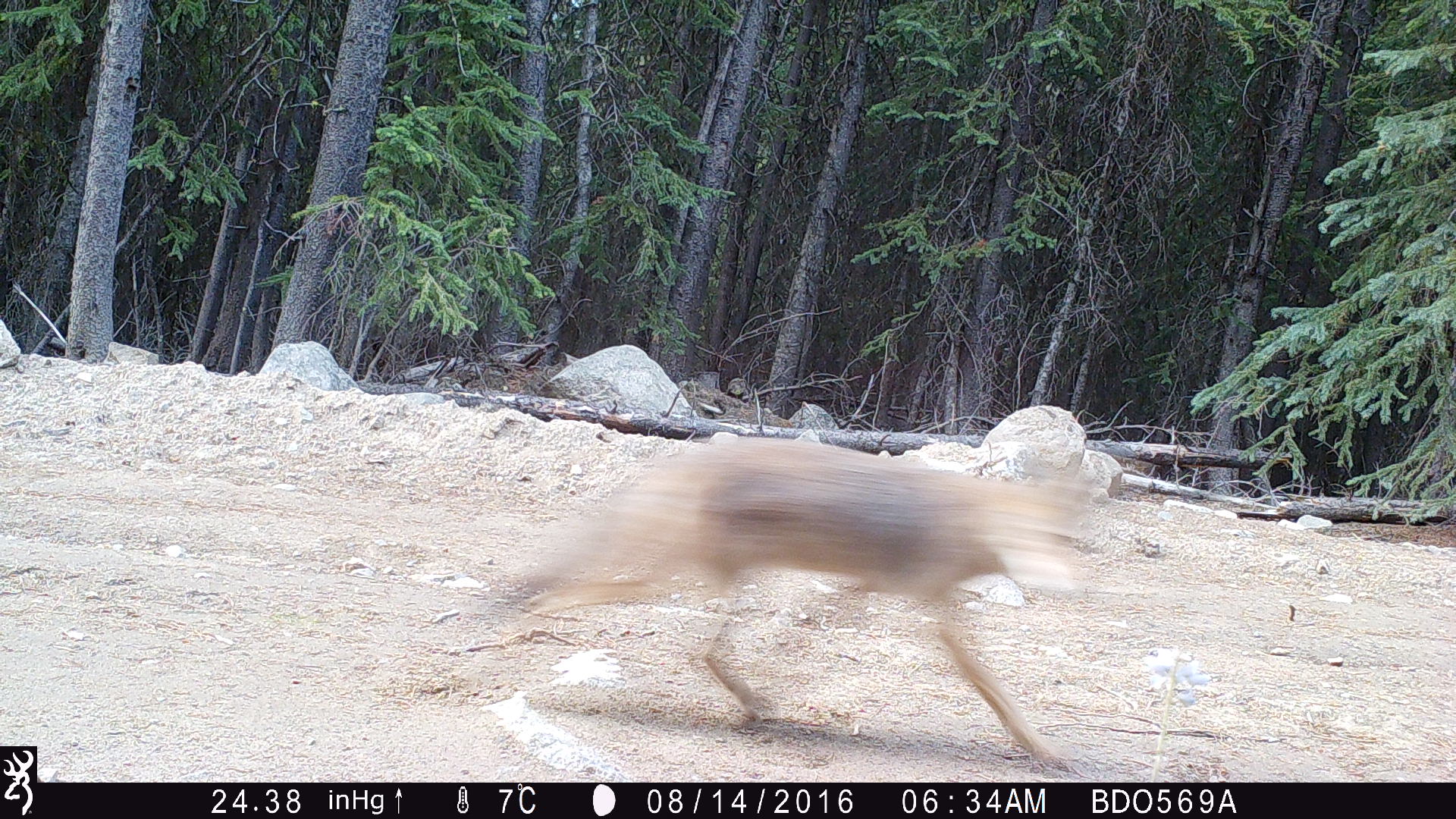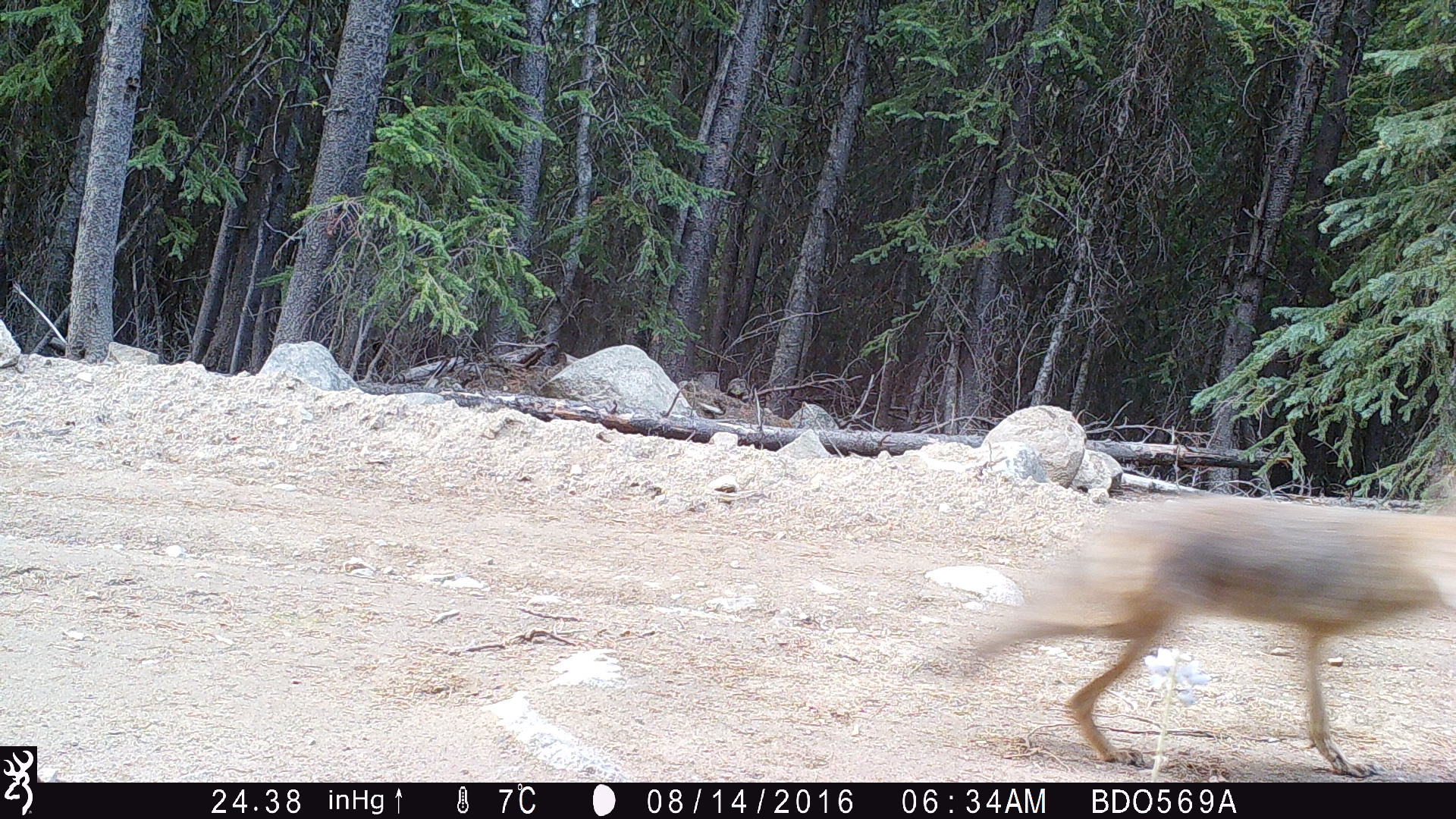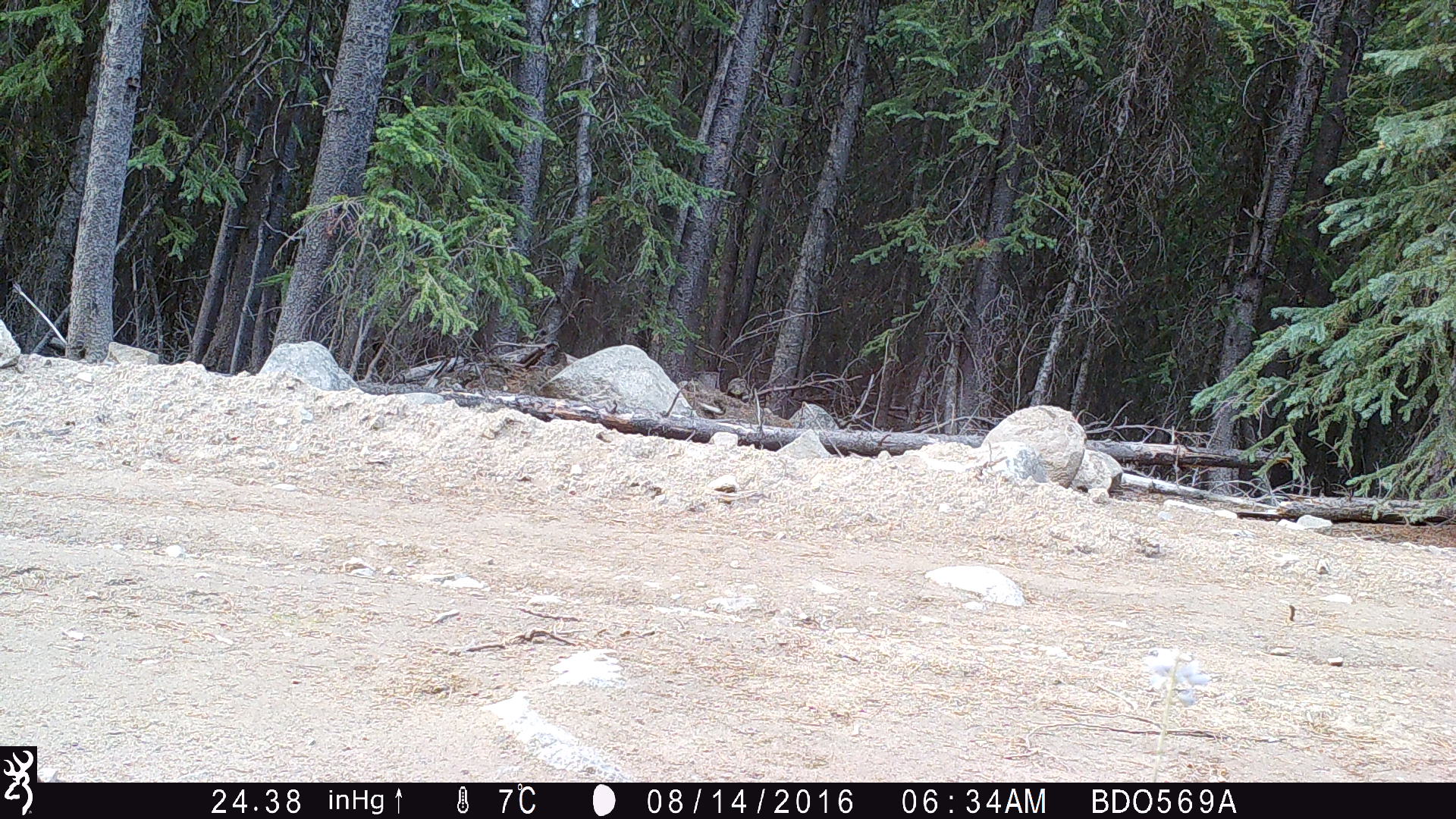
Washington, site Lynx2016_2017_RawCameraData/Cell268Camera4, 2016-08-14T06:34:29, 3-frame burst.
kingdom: Animalia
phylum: Chordata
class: Mammalia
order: Carnivora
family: Canidae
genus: Canis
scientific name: Canis latrans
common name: coyote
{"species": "Canis latrans (coyote)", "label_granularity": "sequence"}